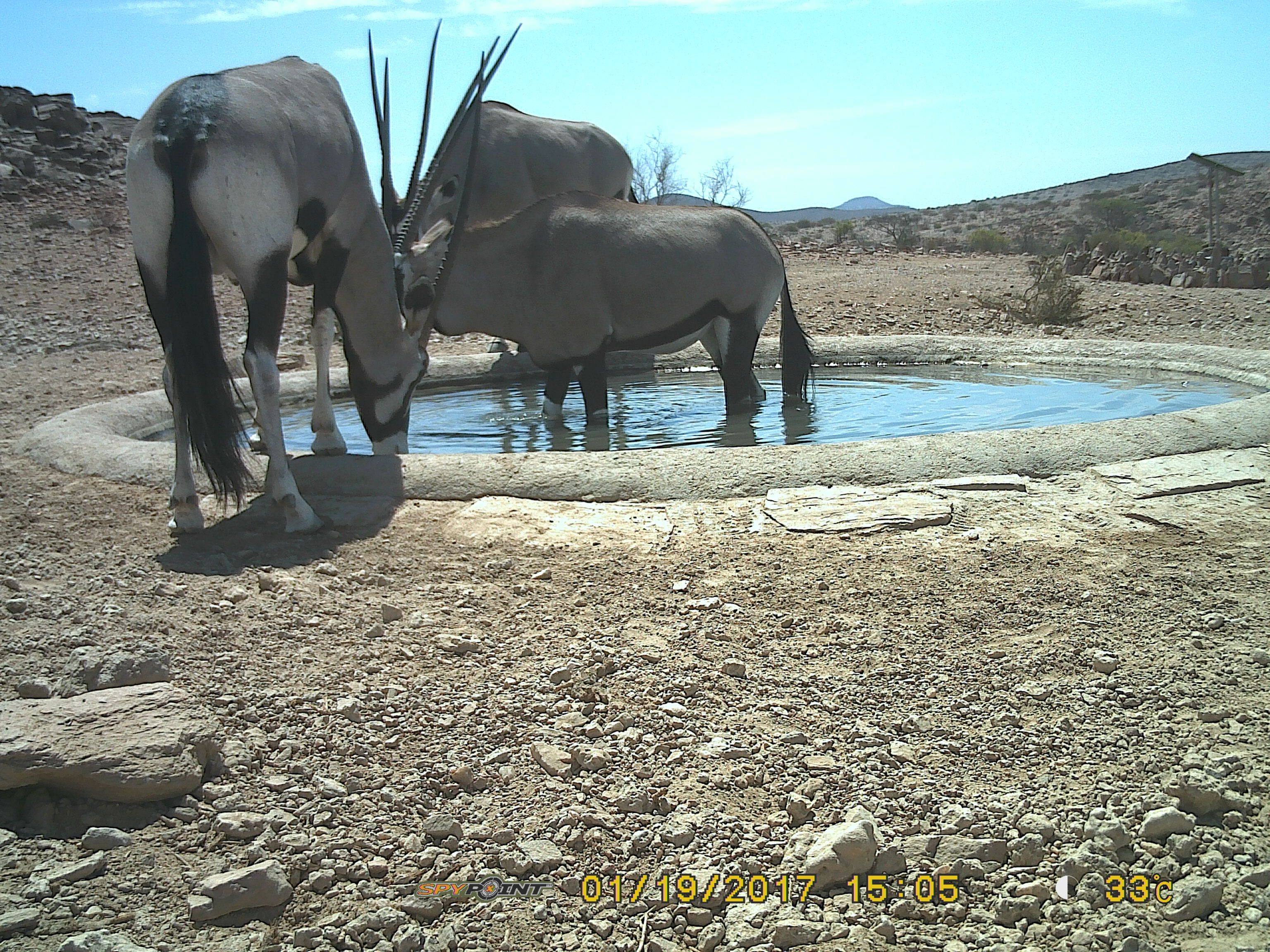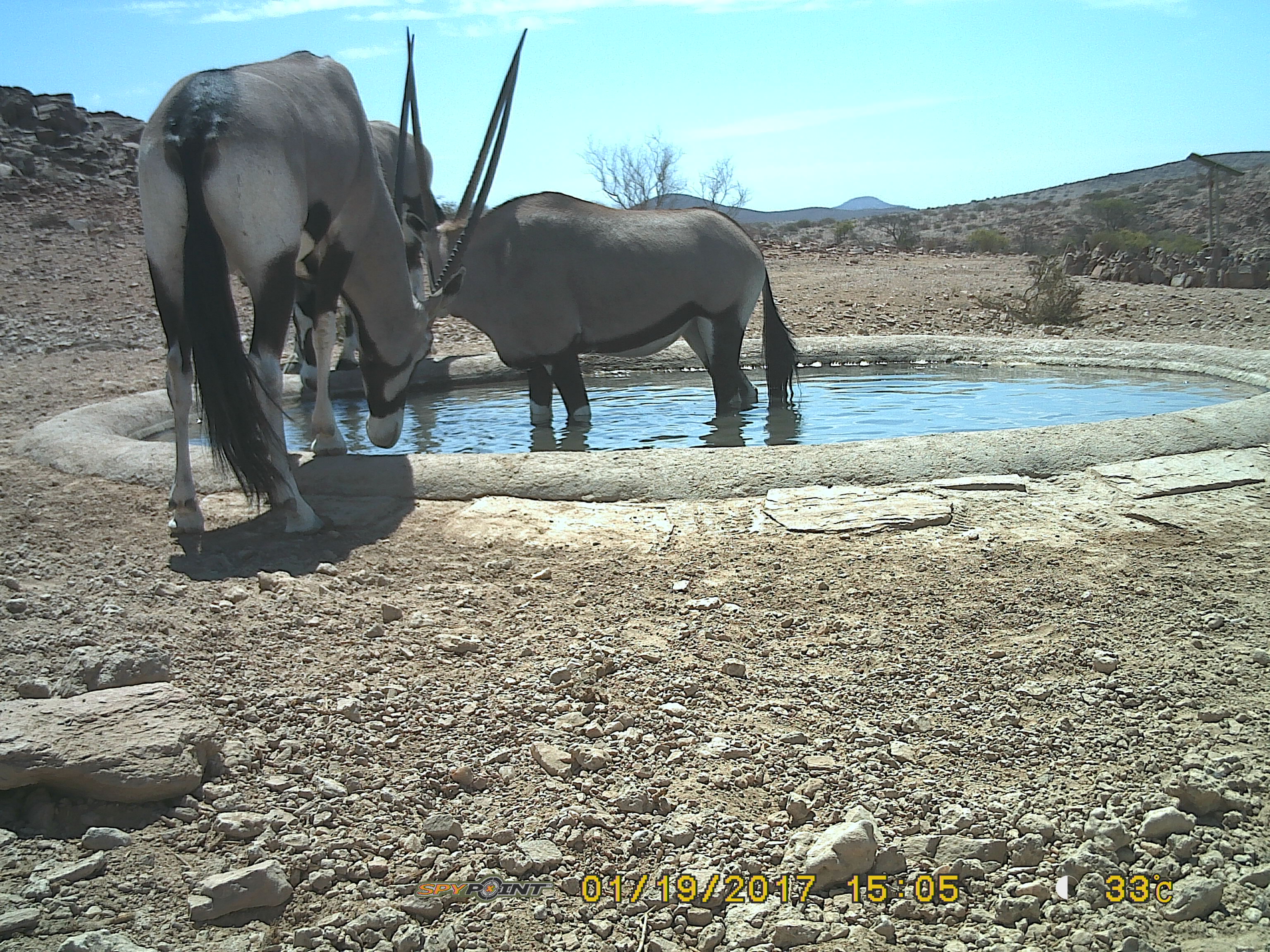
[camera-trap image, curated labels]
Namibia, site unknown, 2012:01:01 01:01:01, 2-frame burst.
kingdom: Animalia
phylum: Chordata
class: Mammalia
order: Artiodactyla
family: Bovidae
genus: Oryx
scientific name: Oryx gazella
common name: gemsbok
Oryx gazella (gemsbok).